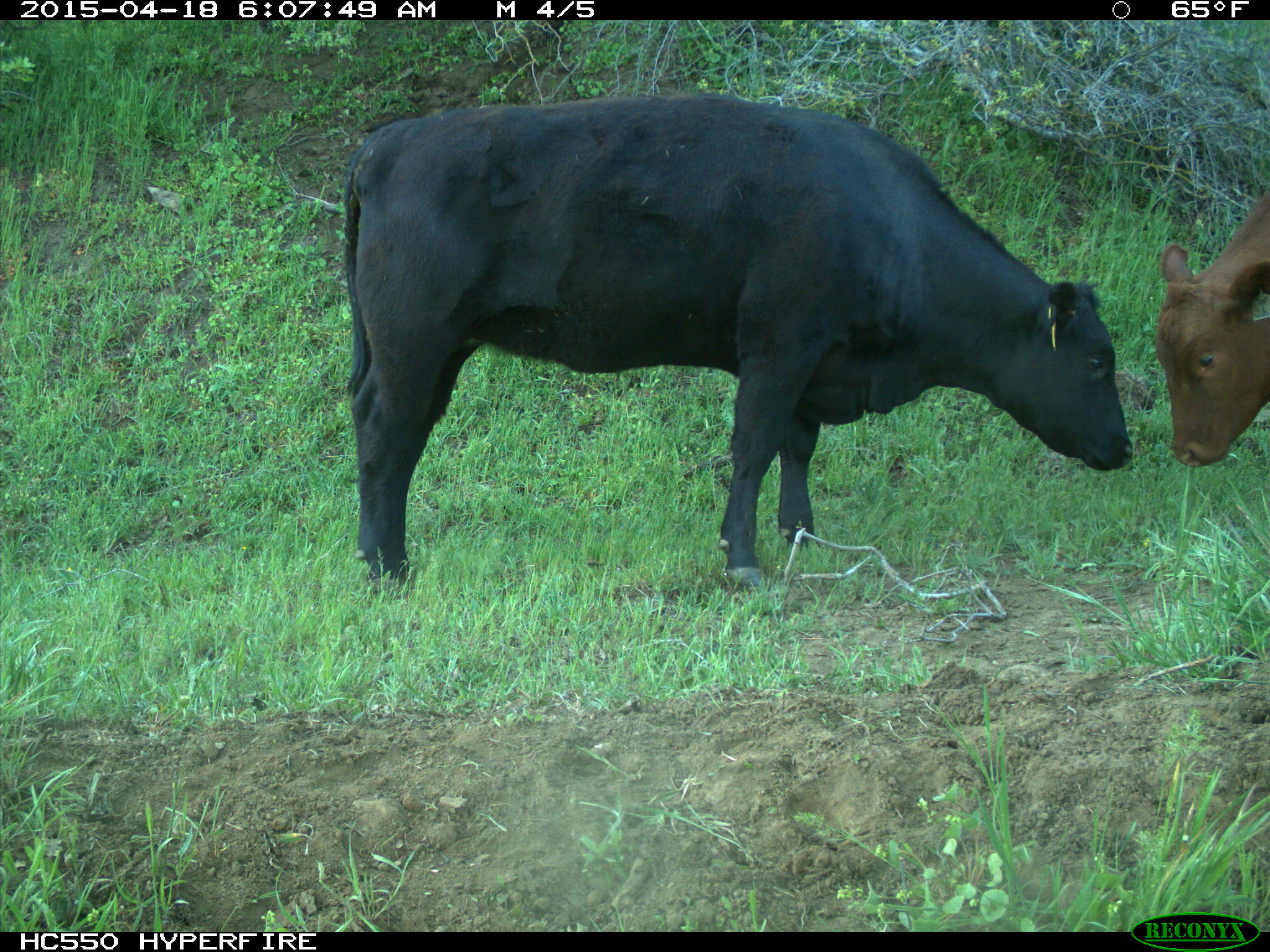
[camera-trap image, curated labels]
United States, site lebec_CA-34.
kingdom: Animalia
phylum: Chordata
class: Mammalia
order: Artiodactyla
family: Bovidae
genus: Bos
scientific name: Bos taurus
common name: domestic cow